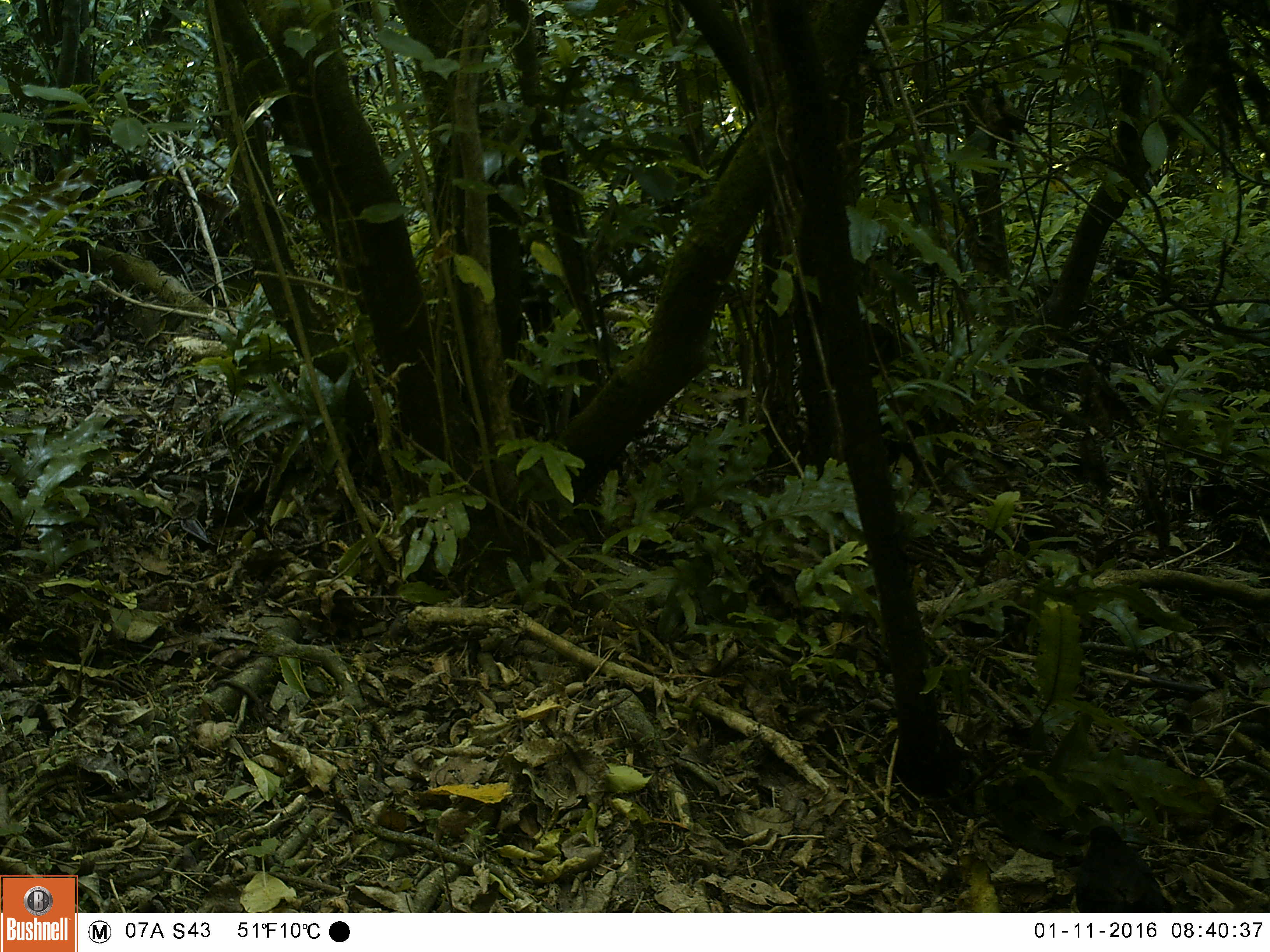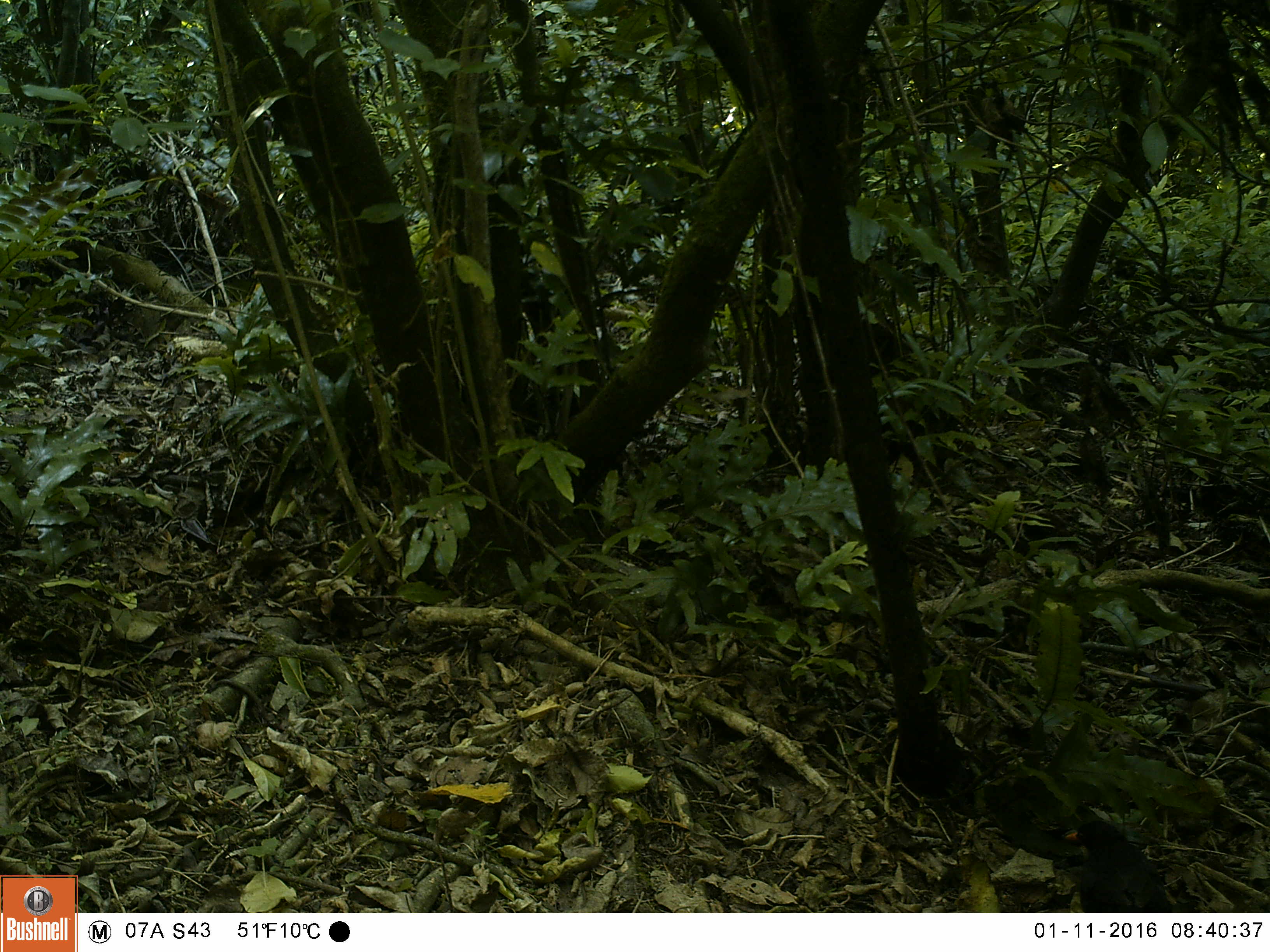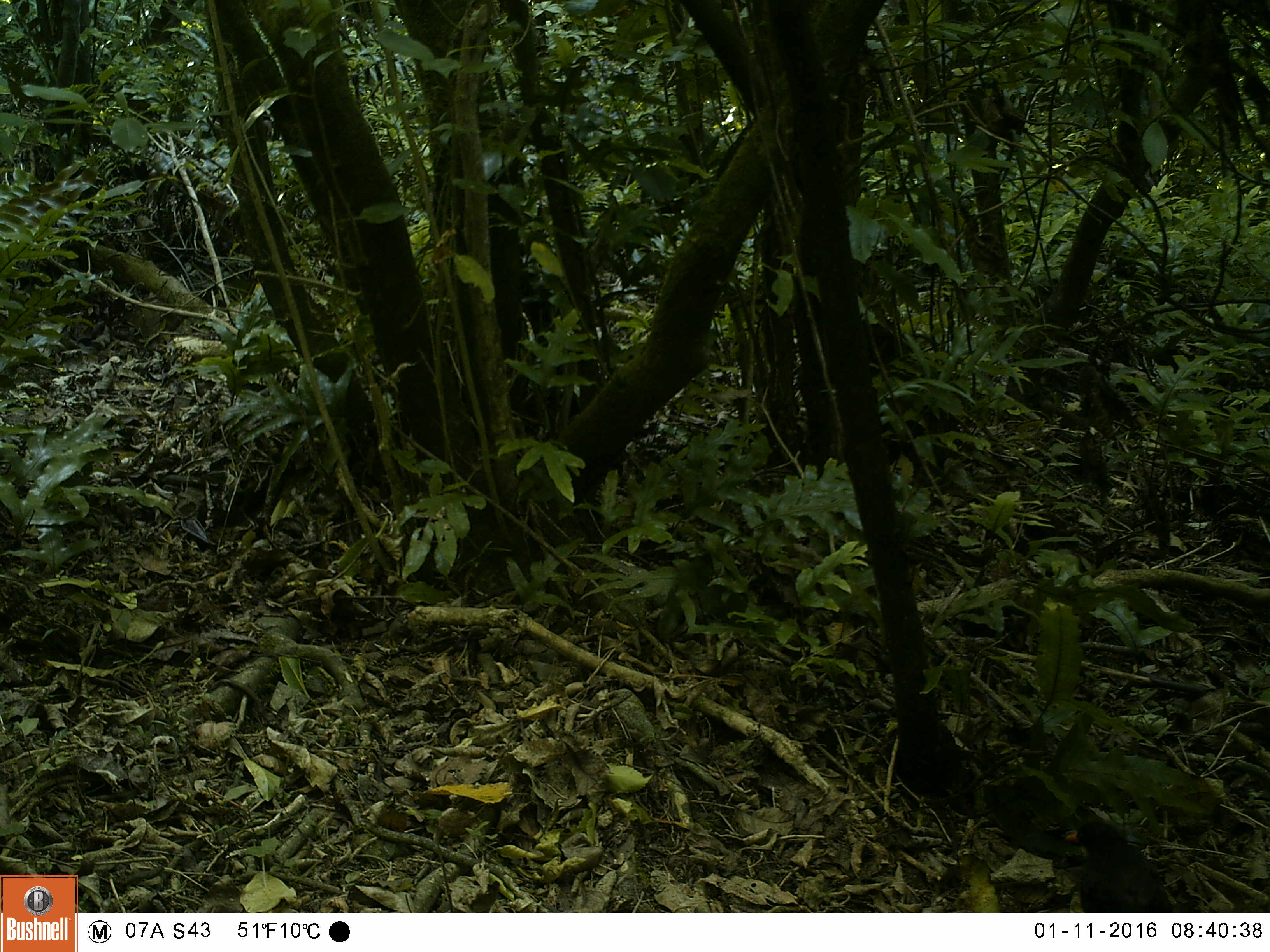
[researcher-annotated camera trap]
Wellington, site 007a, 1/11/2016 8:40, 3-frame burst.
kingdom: Animalia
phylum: Chordata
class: Aves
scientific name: Aves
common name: bird